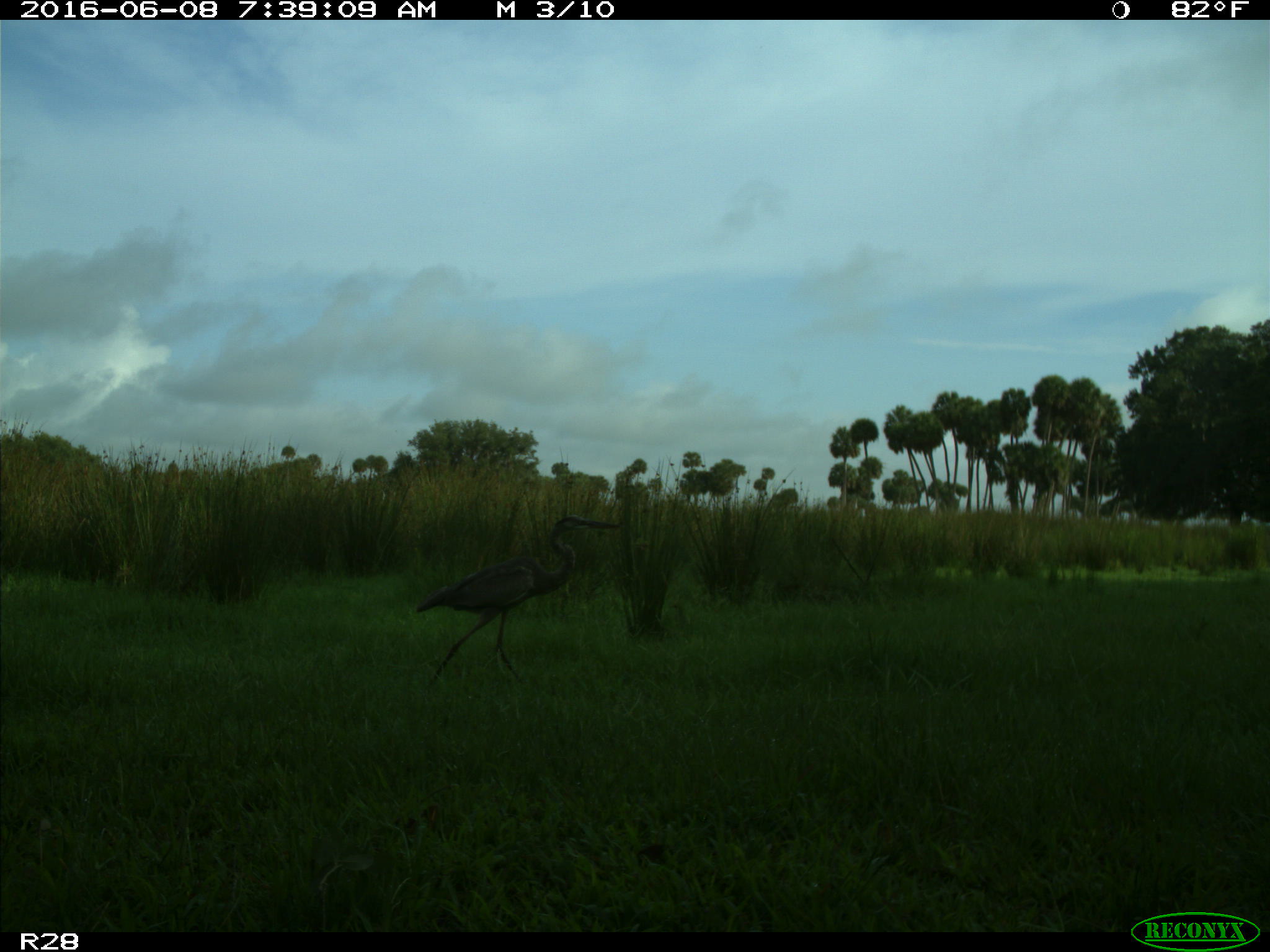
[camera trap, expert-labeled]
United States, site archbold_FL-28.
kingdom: Animalia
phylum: Chordata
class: Aves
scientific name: Aves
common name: birds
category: unidentified bird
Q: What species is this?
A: Unidentified bird (birds) (Aves).